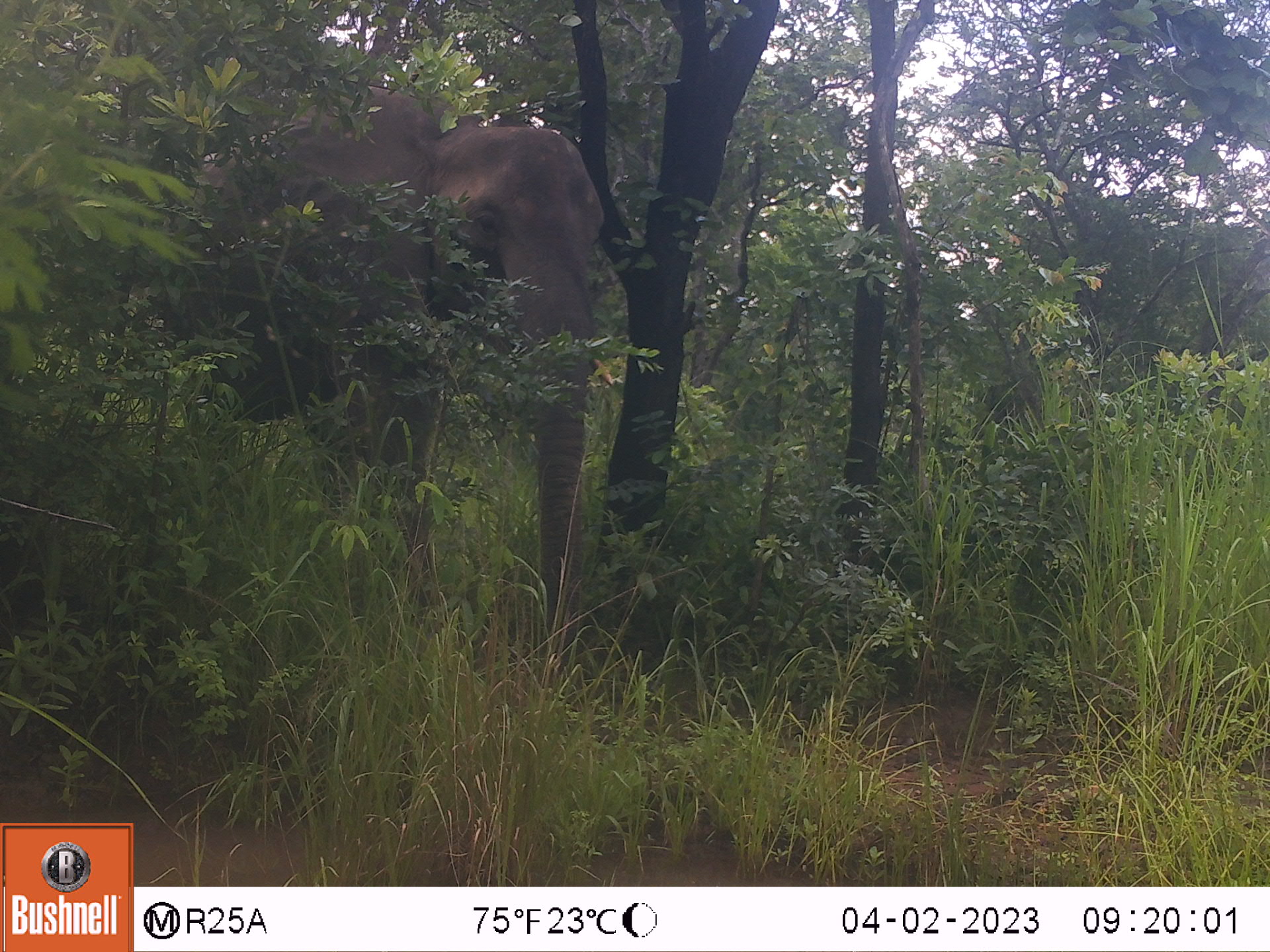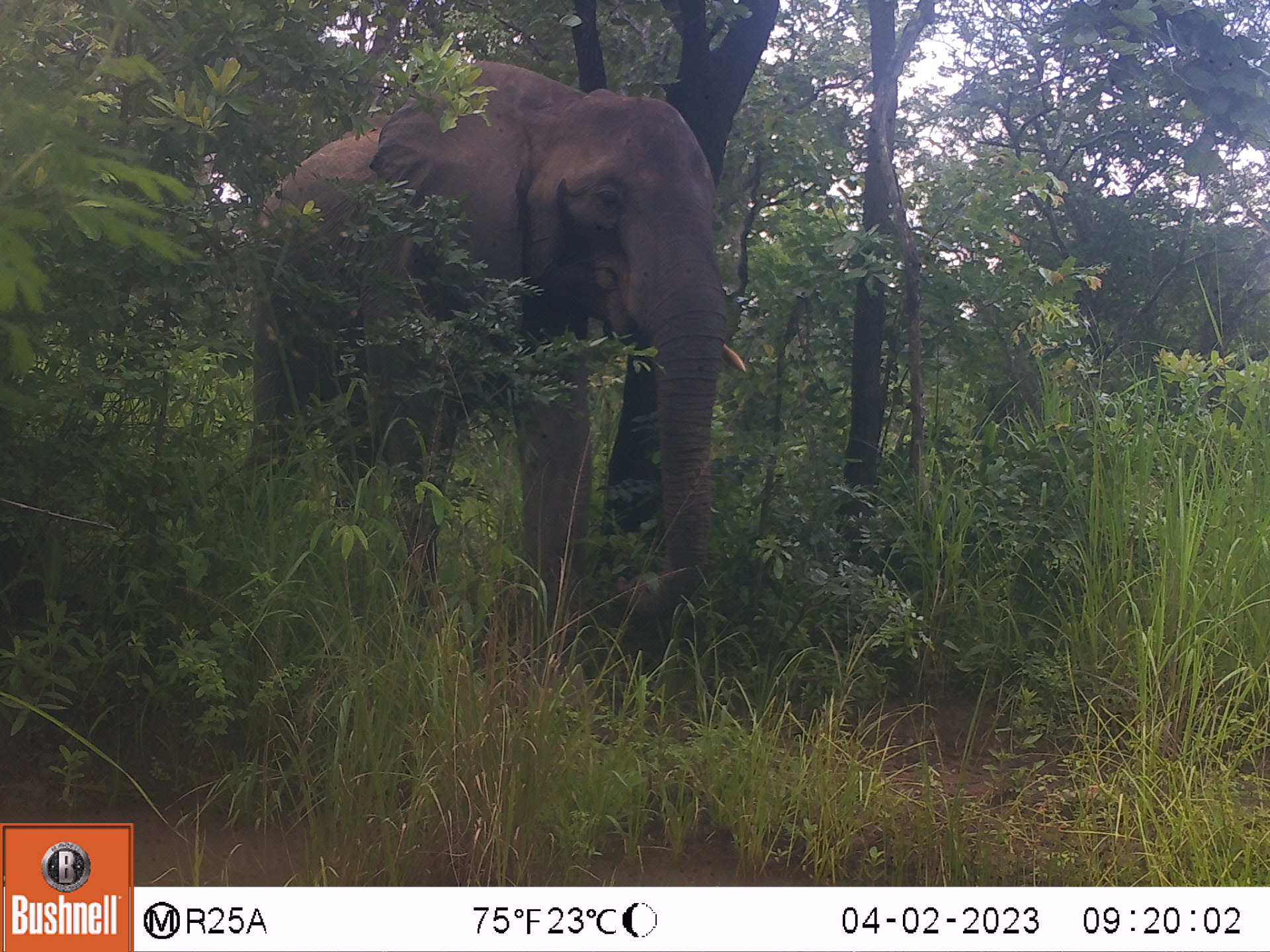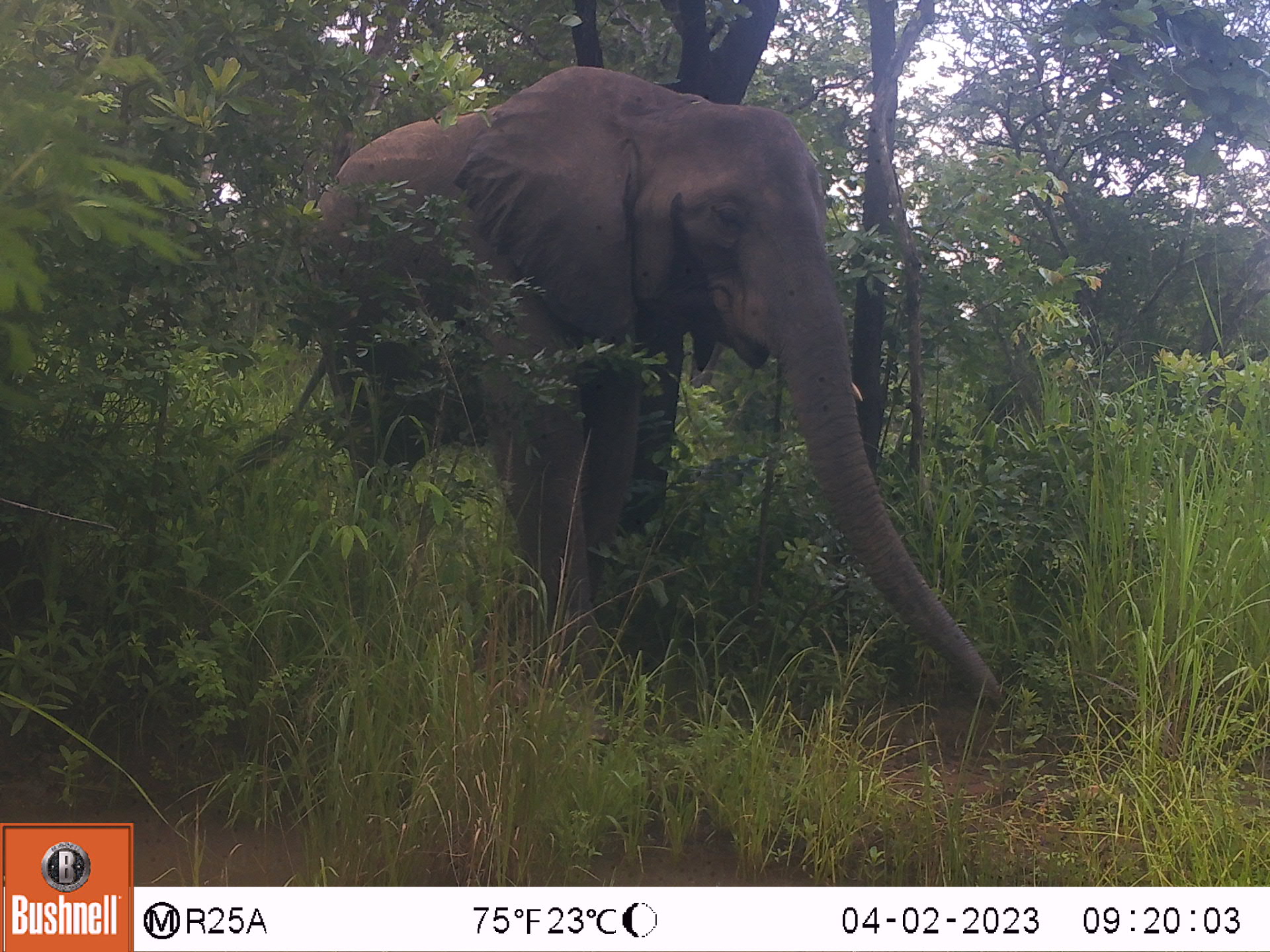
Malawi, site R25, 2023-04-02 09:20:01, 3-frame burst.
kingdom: Animalia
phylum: Chordata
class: Mammalia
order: Proboscidea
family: Elephantidae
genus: Loxodonta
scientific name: Loxodonta africana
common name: african savanna elephant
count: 1